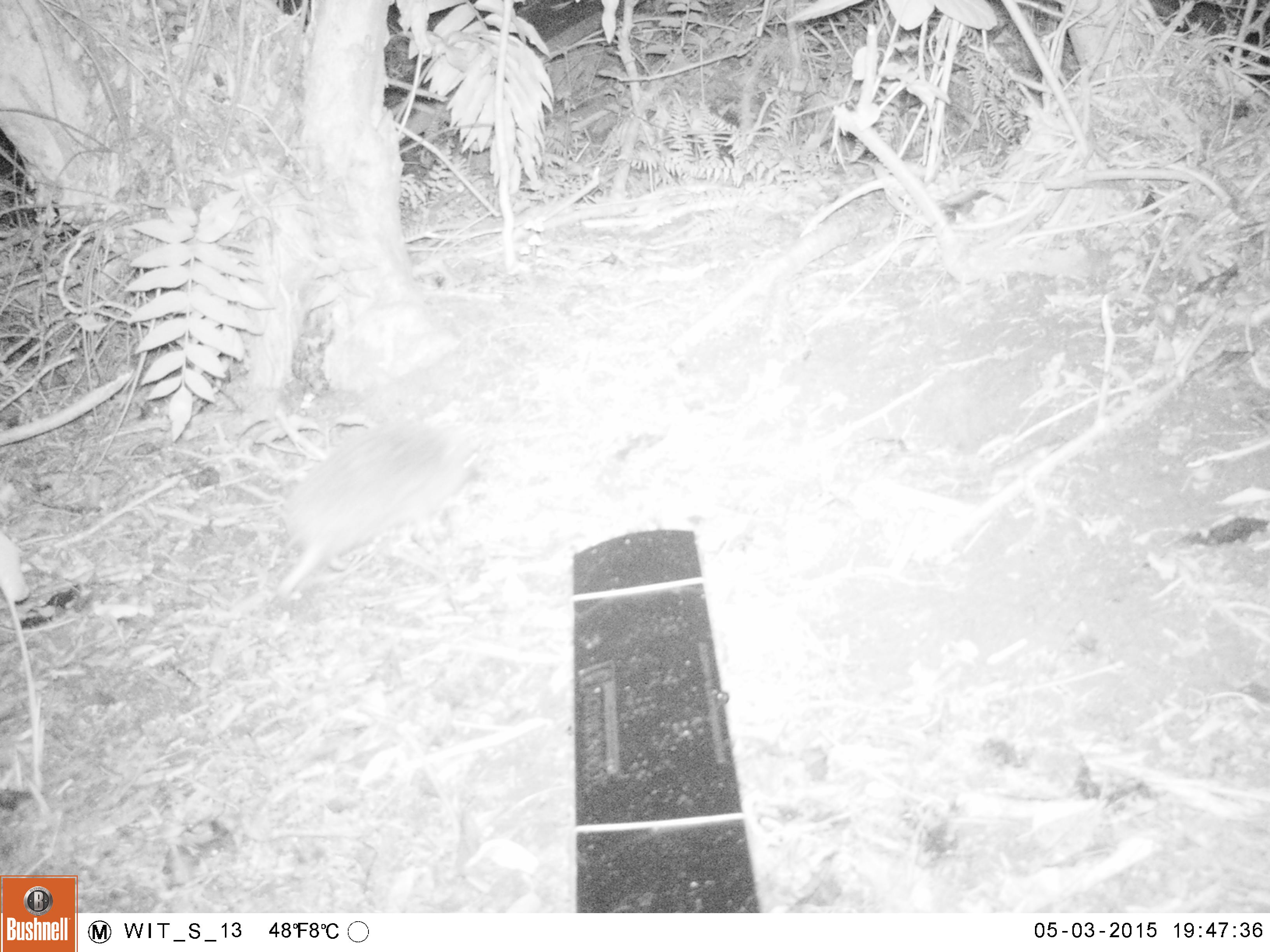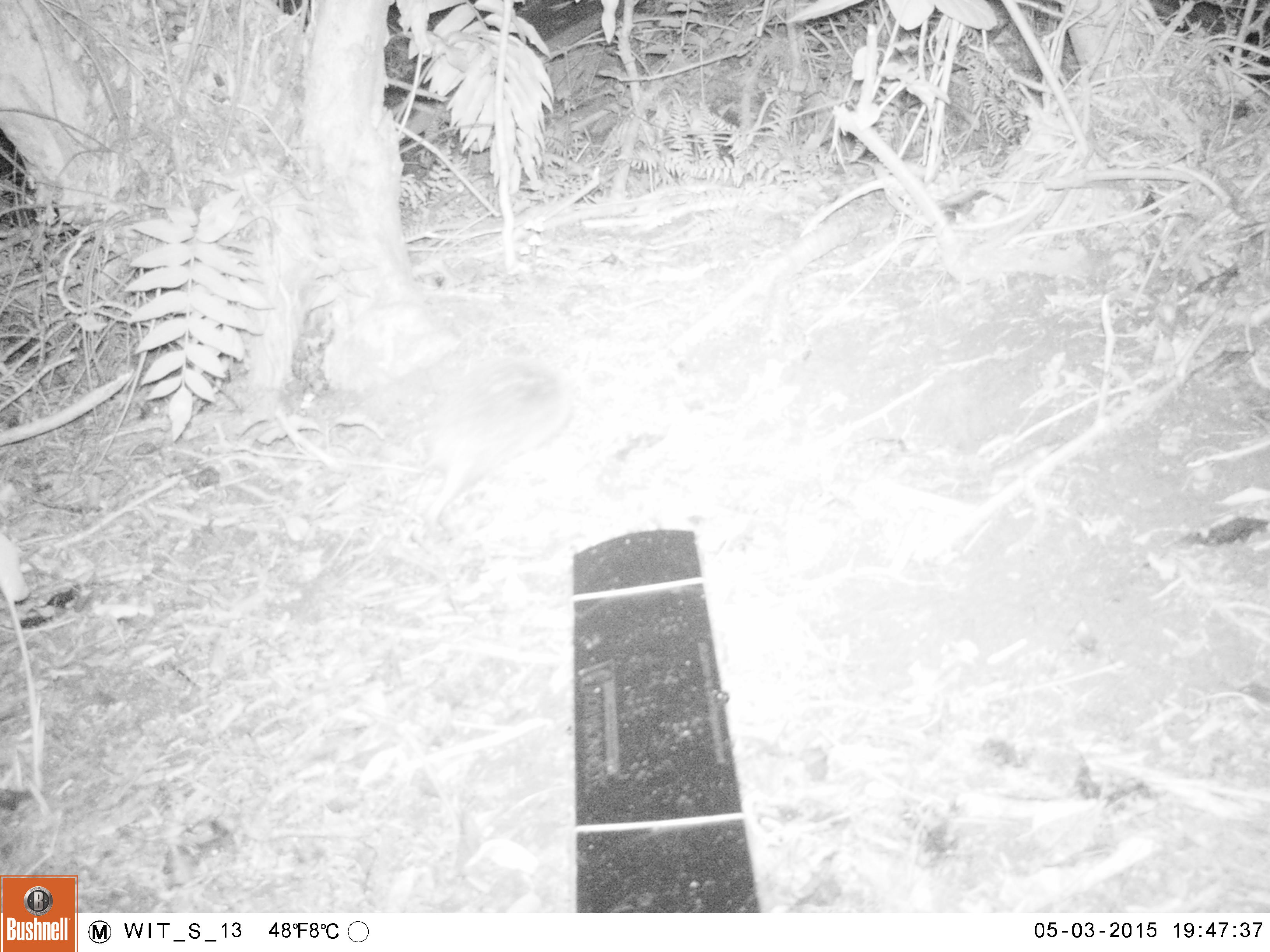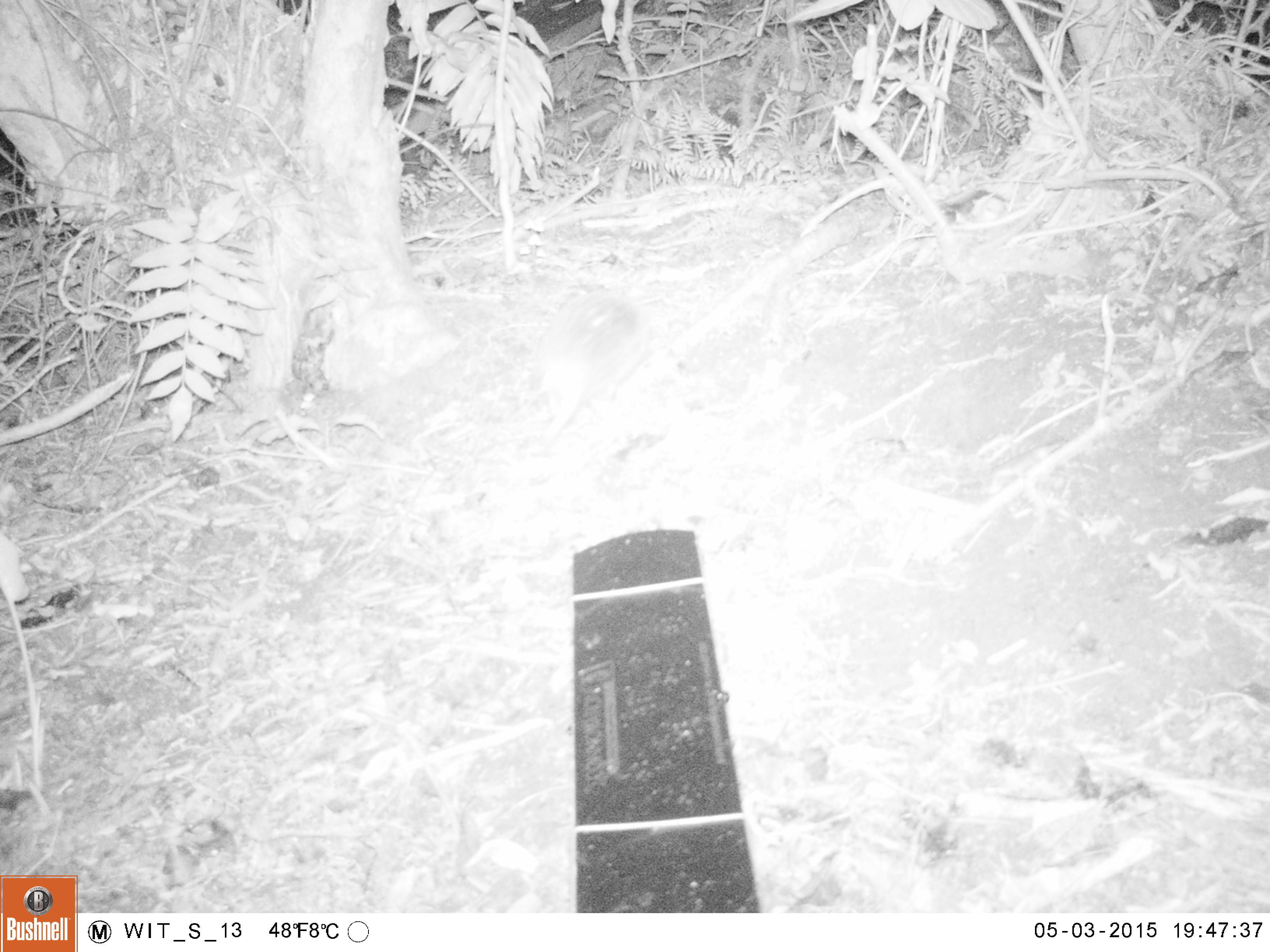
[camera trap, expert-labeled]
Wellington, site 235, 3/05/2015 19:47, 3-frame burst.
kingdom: Animalia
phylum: Chordata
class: Mammalia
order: Eulipotyphla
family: Erinaceidae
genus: Erinaceus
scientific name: Erinaceus europaeus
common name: hedgehog